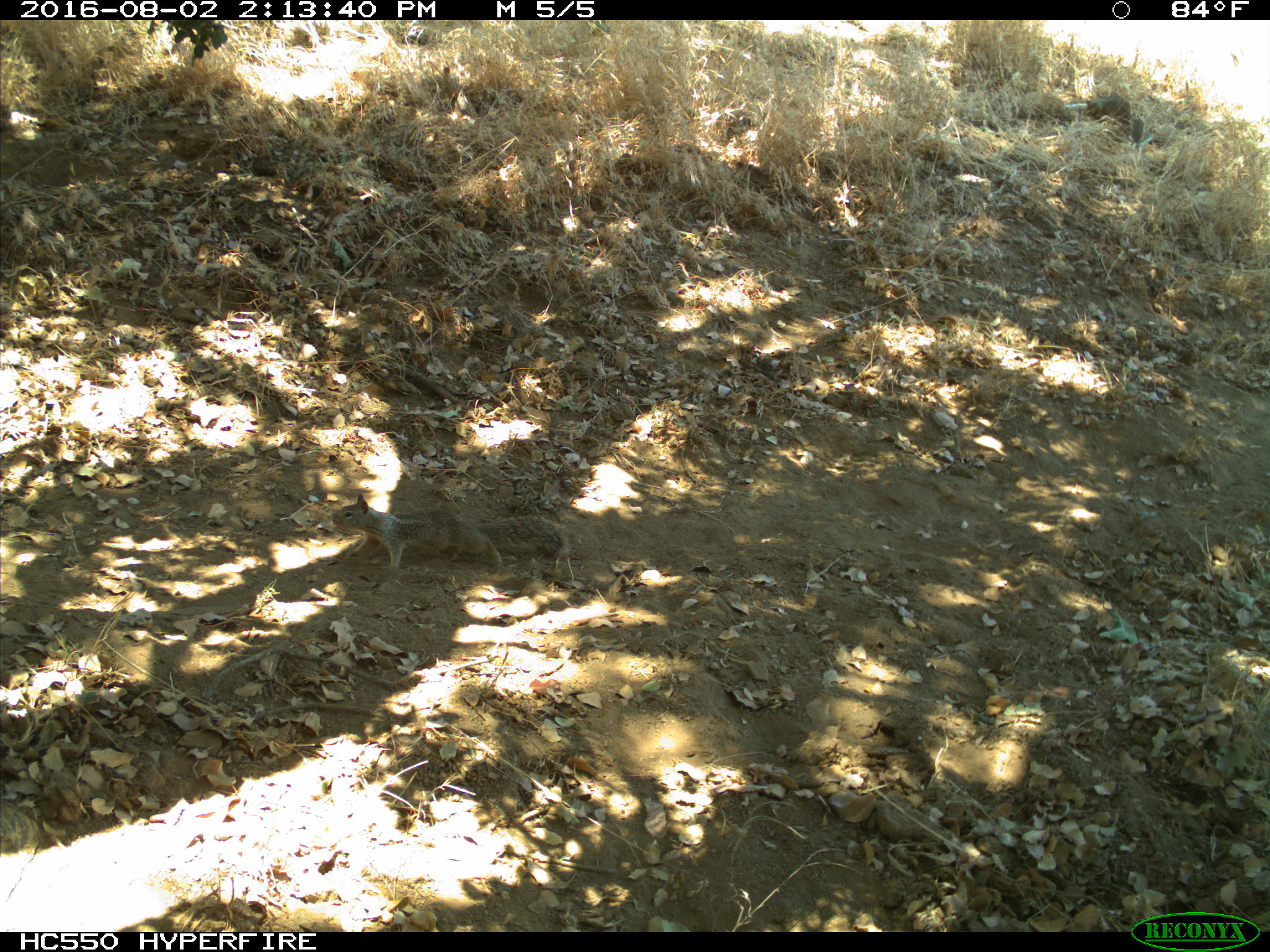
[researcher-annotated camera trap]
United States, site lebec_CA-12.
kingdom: Animalia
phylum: Chordata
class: Mammalia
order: Rodentia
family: Sciuridae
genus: Otospermophilus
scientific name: Otospermophilus beecheyi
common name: california ground squirrel